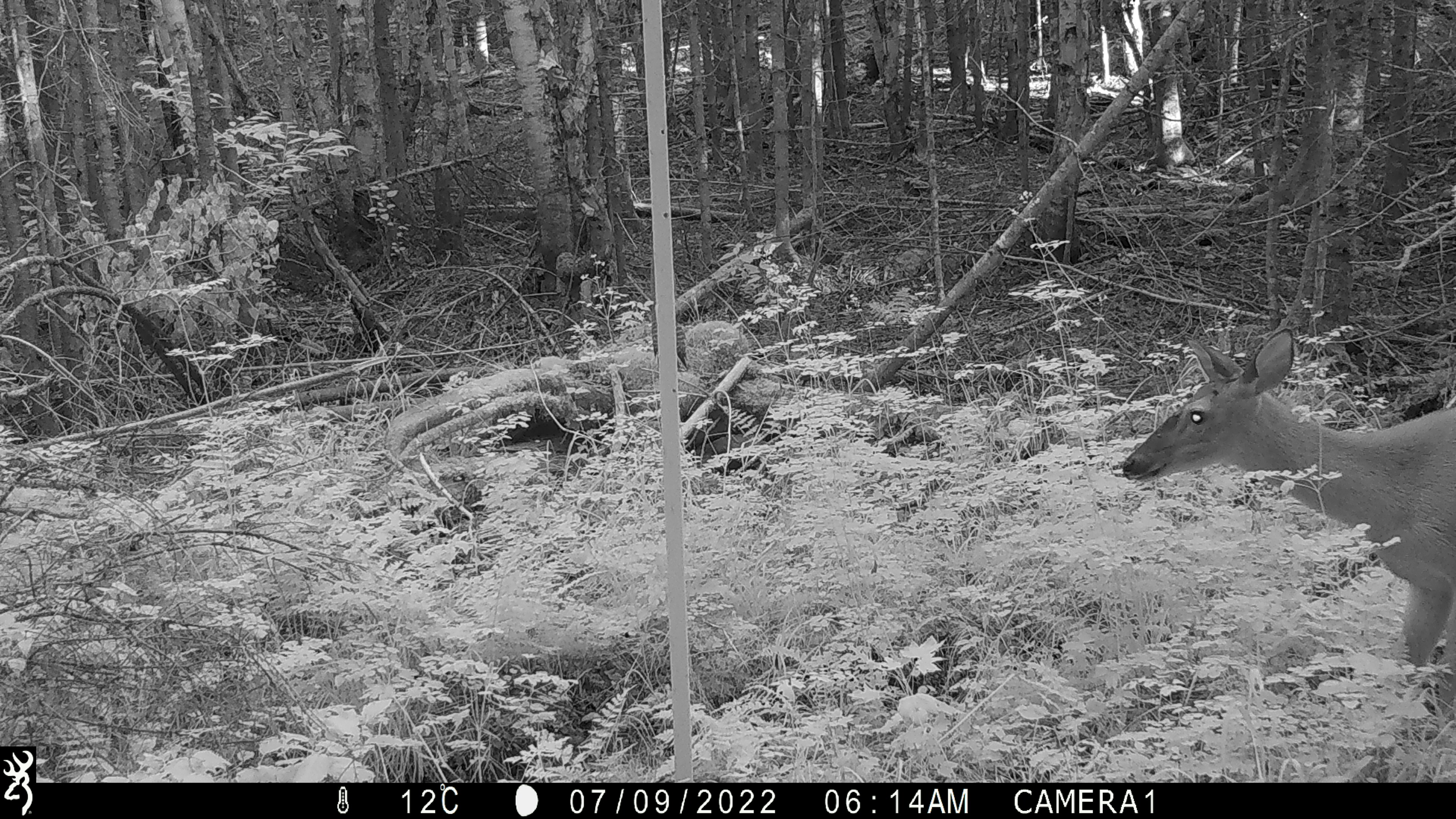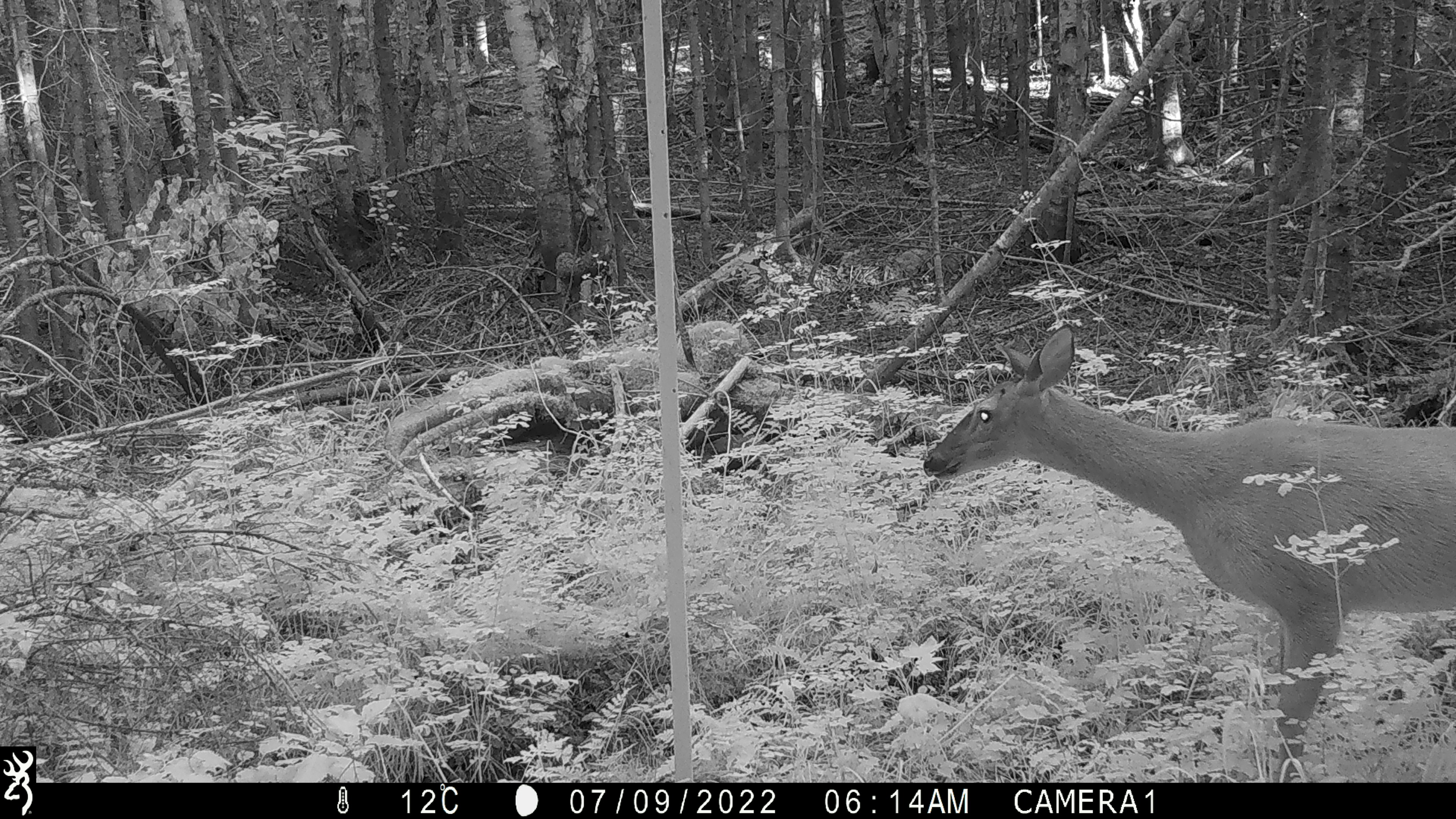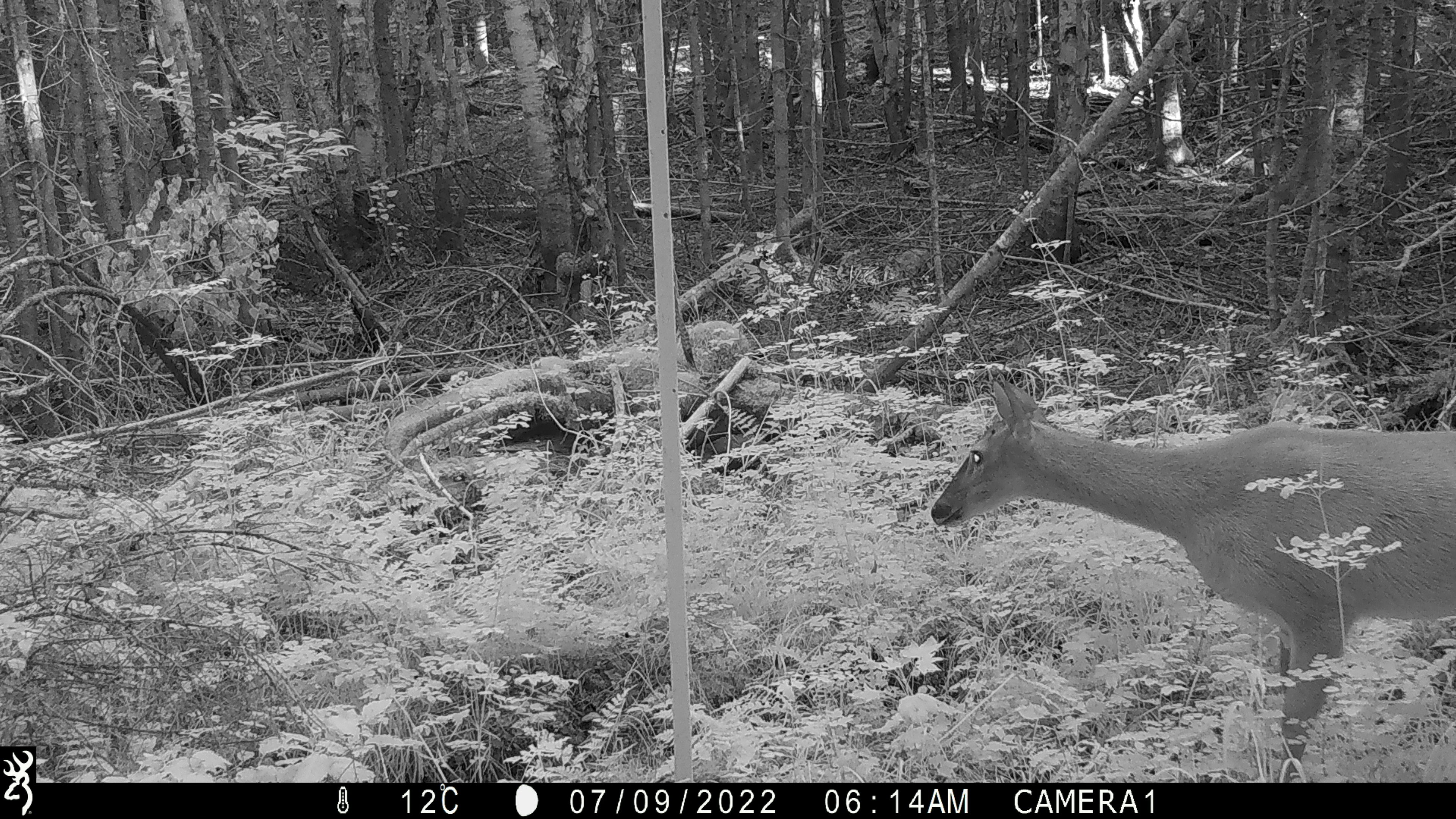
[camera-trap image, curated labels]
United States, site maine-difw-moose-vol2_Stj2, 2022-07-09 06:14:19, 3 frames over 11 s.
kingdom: Animalia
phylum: Chordata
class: Mammalia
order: Artiodactyla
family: Cervidae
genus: Odocoileus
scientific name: Odocoileus virginianus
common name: white-tailed deer